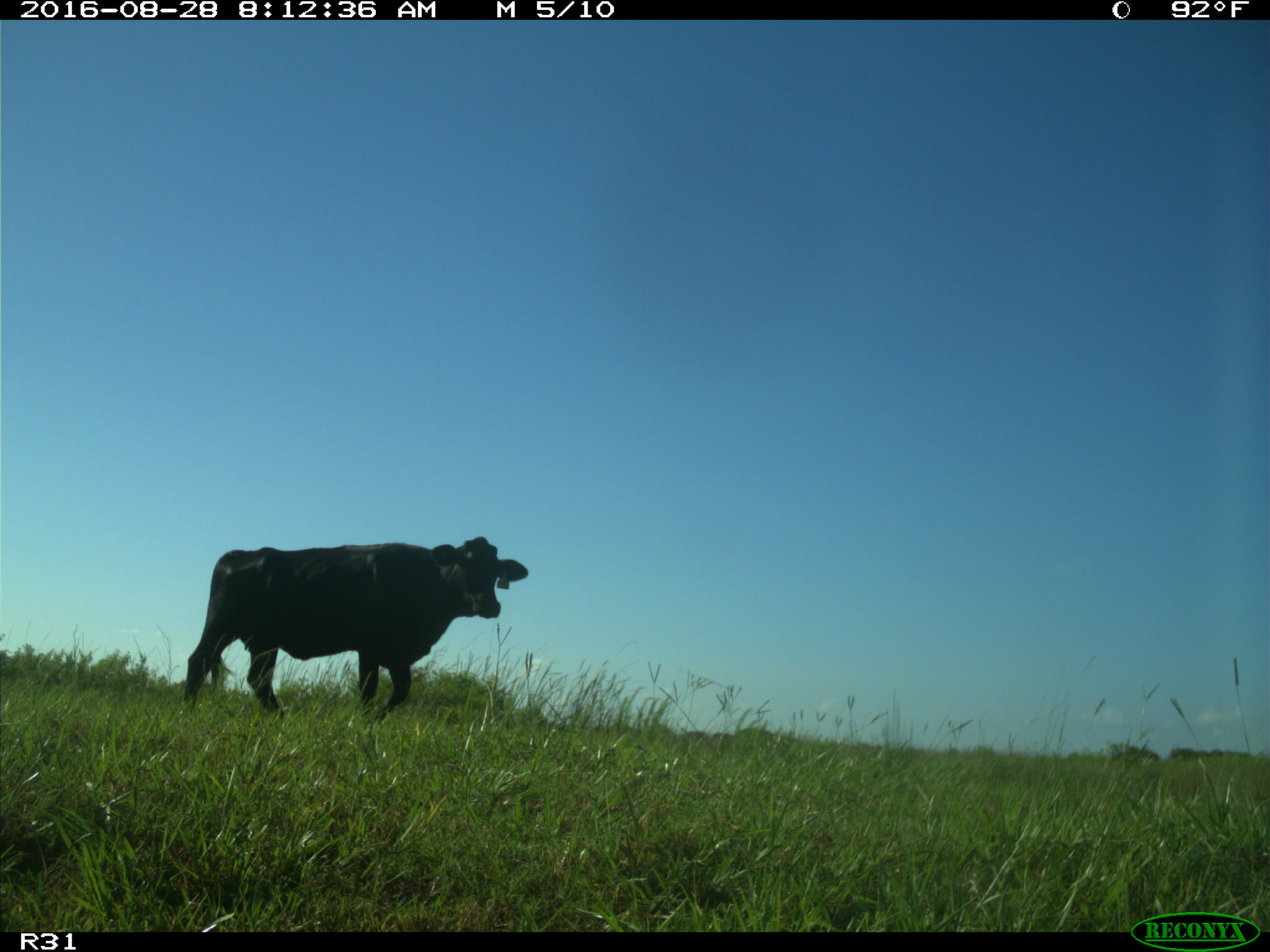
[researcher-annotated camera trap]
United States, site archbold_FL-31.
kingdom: Animalia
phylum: Chordata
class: Mammalia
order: Artiodactyla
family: Bovidae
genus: Bos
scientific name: Bos taurus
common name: domestic cow